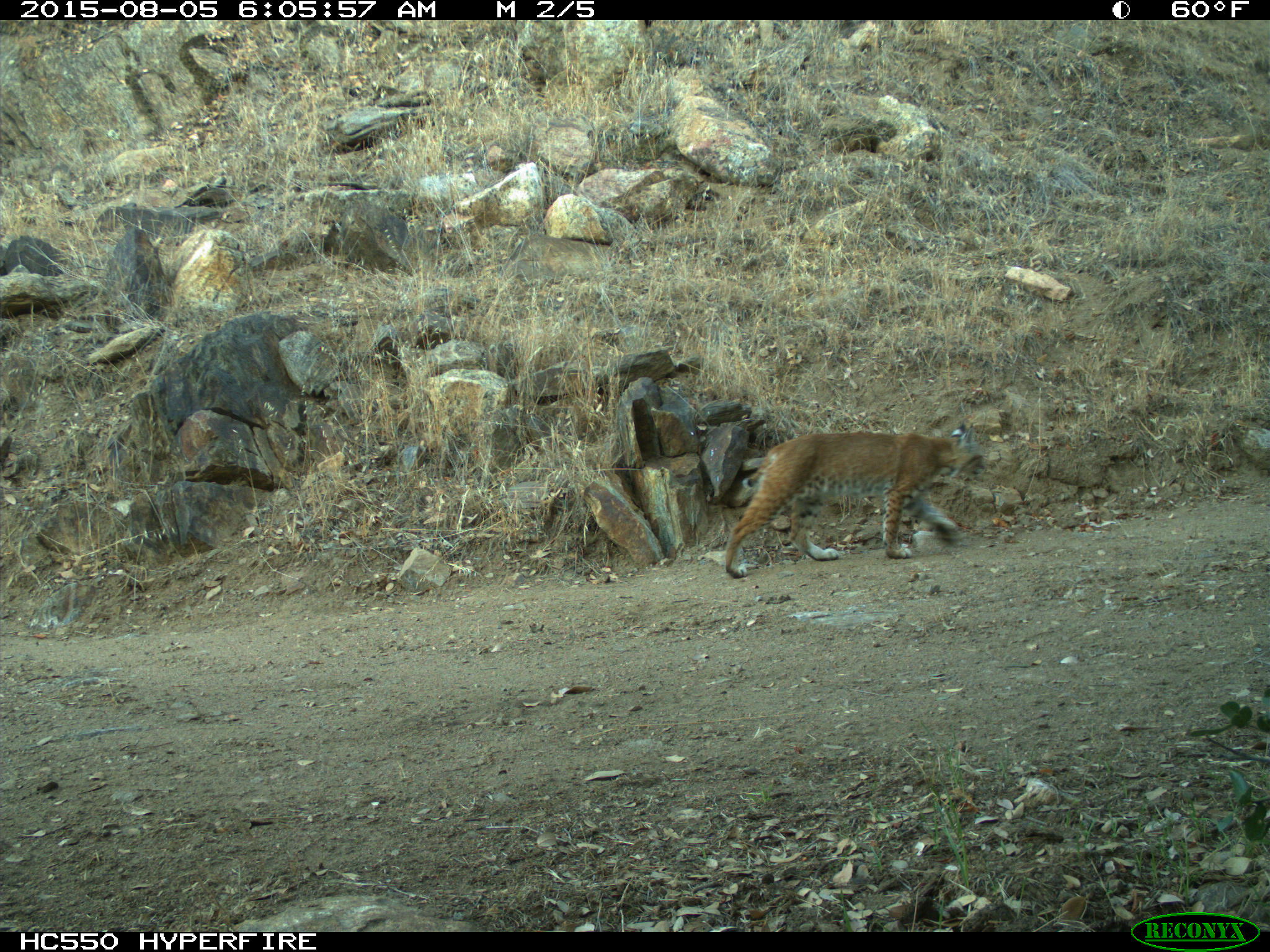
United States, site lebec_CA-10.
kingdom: Animalia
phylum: Chordata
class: Mammalia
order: Carnivora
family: Felidae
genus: Lynx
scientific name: Lynx rufus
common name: bobcat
Lynx rufus (bobcat).